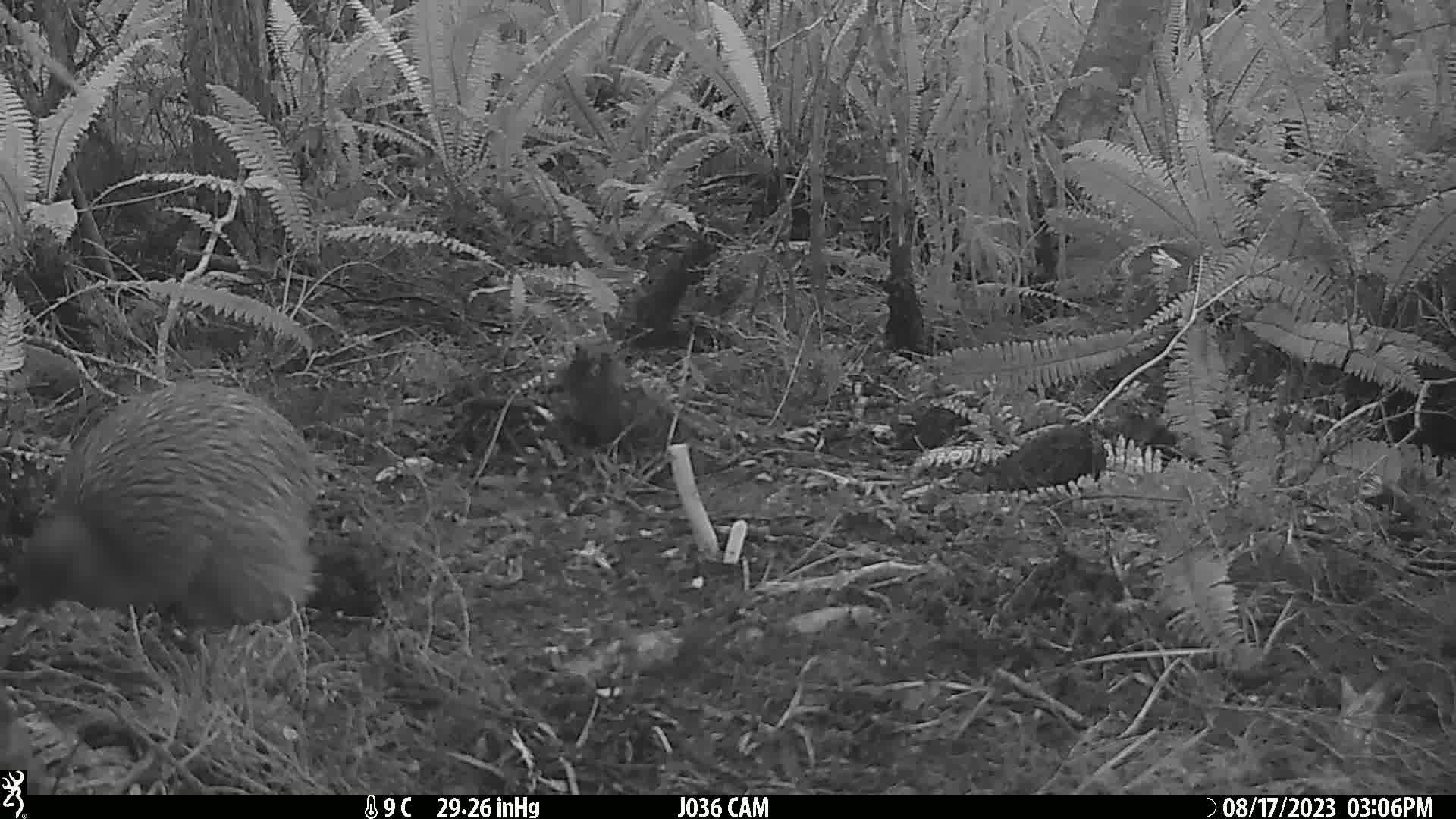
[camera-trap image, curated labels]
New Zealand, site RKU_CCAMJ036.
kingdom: Animalia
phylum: Chordata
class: Aves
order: Apterygiformes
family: Apterygidae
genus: Apteryx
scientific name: Apteryx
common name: kiwi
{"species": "kiwi (Apteryx)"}